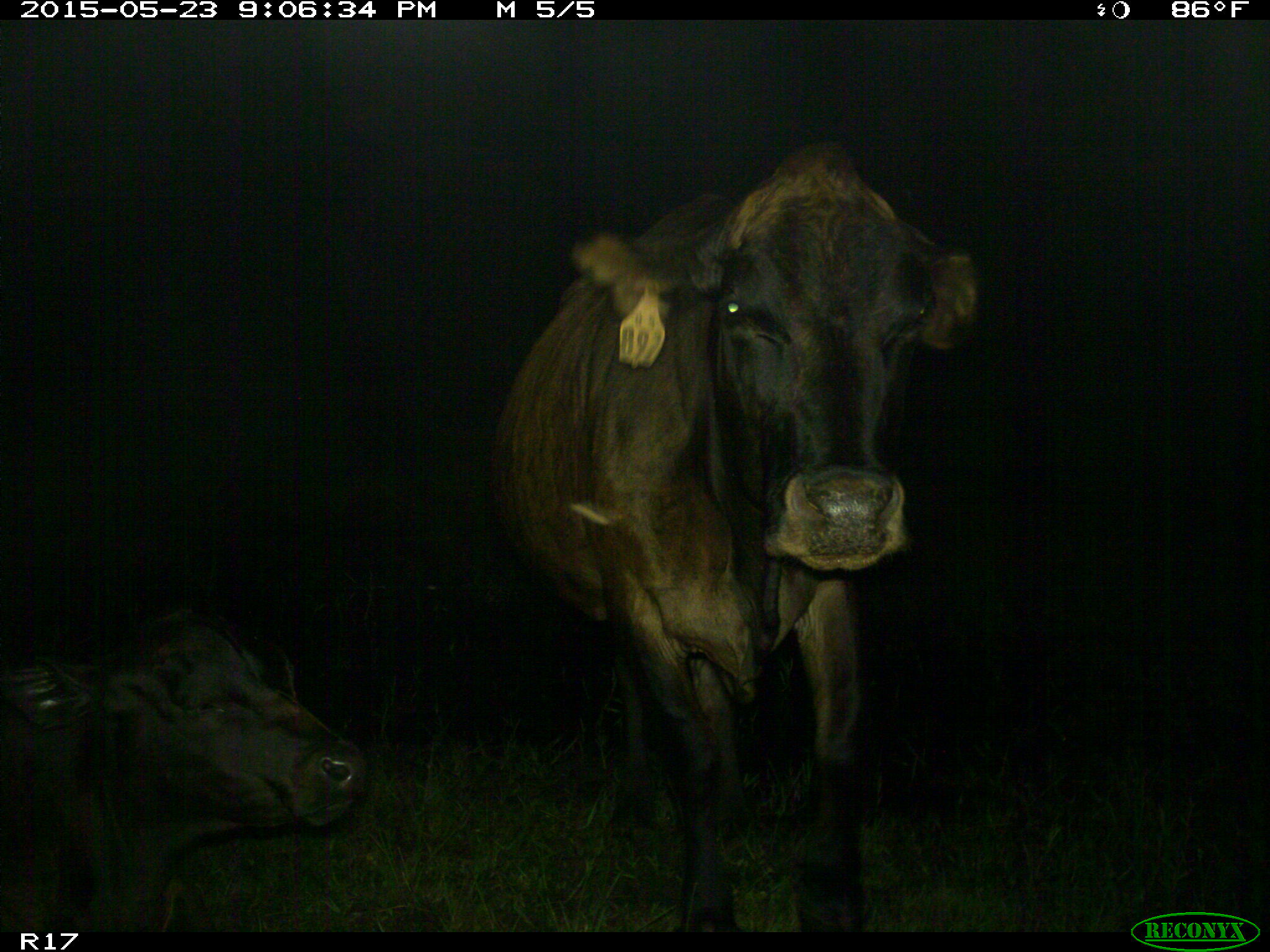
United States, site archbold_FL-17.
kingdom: Animalia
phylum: Chordata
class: Mammalia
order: Artiodactyla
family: Bovidae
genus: Bos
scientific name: Bos taurus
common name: domestic cow